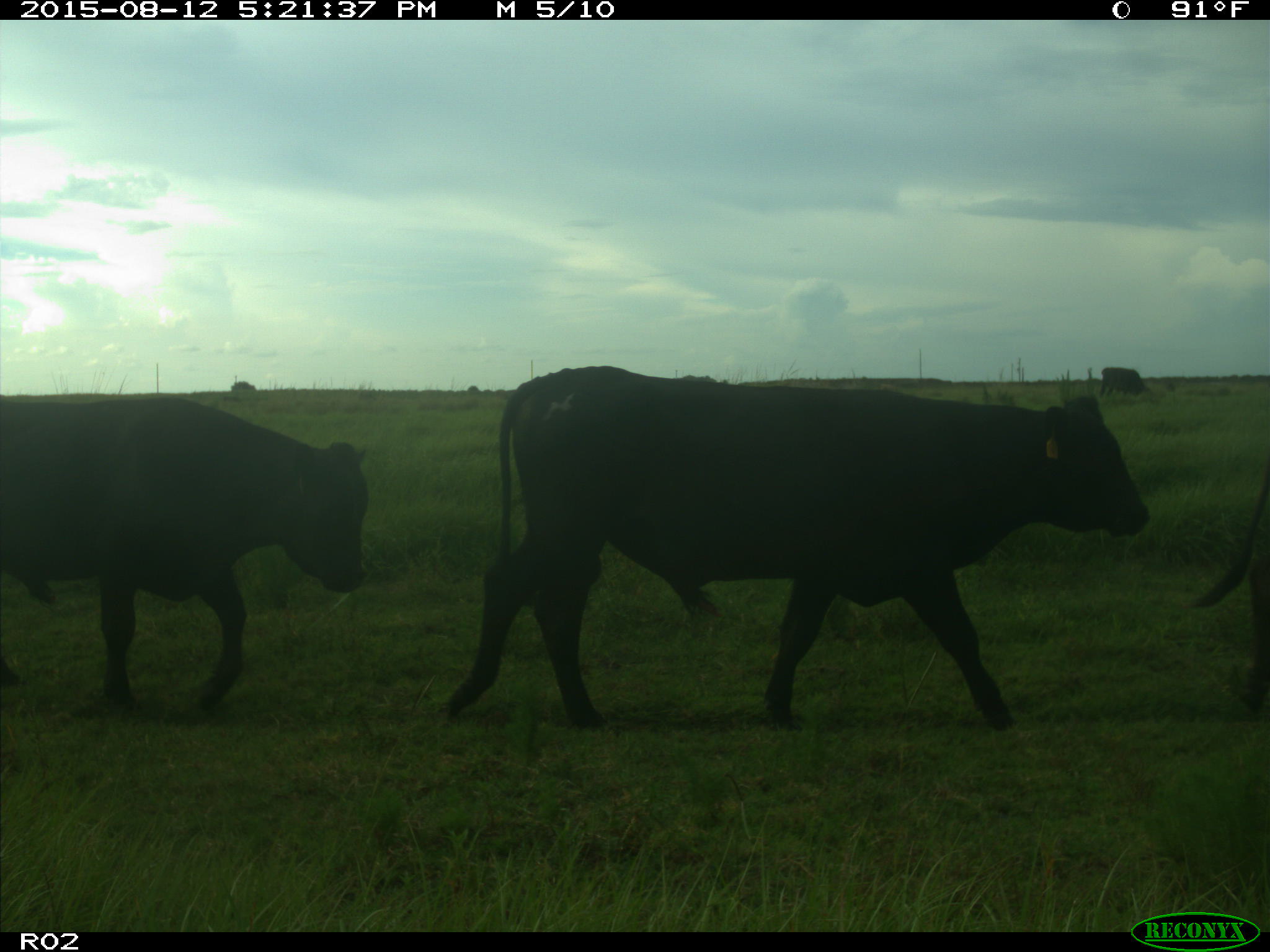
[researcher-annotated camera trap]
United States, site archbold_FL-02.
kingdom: Animalia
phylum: Chordata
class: Mammalia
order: Artiodactyla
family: Bovidae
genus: Bos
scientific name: Bos taurus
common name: domestic cow